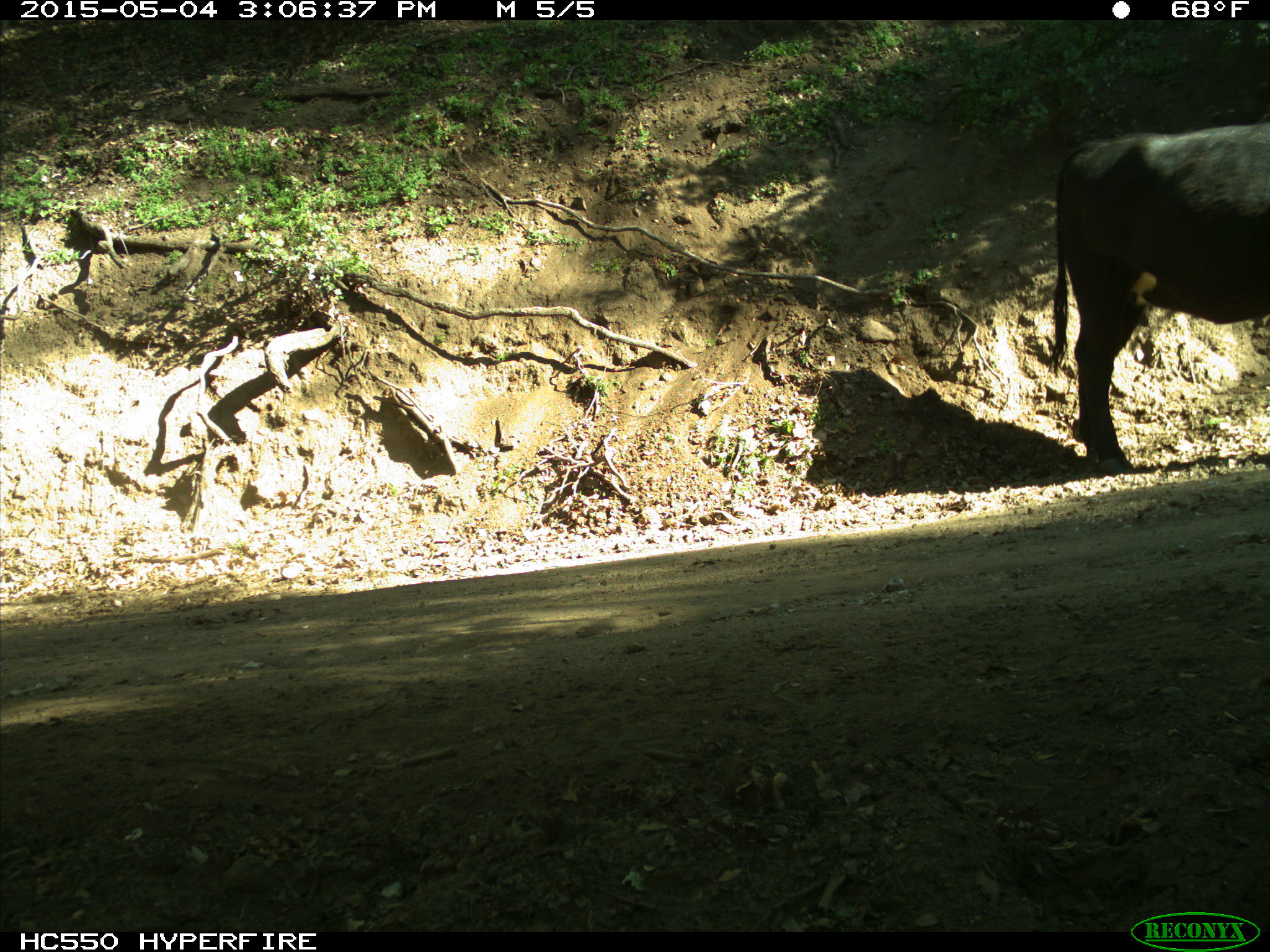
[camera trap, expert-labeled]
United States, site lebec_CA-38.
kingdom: Animalia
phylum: Chordata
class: Mammalia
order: Artiodactyla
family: Bovidae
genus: Bos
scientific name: Bos taurus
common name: domestic cow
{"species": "Bos taurus (domestic cow)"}